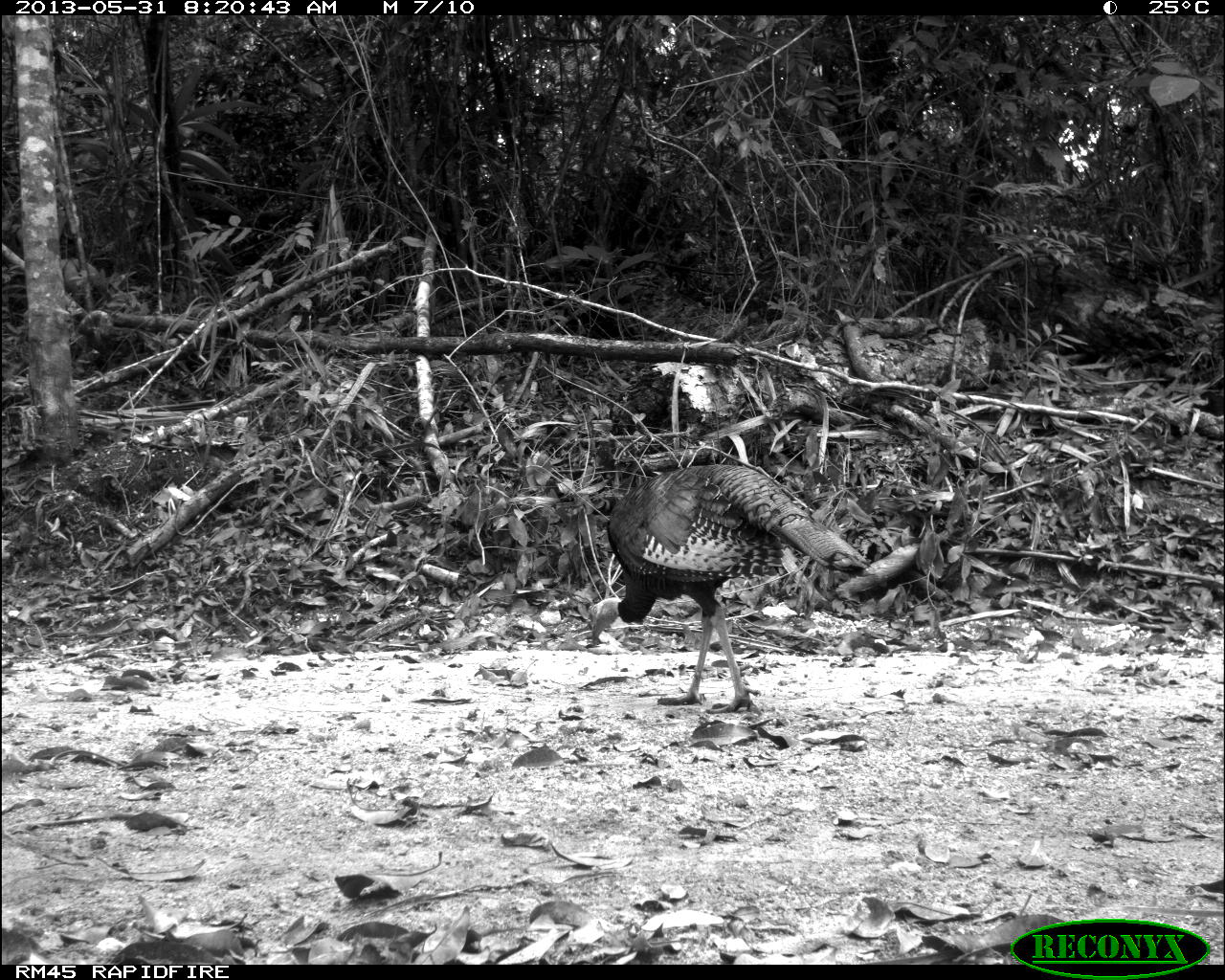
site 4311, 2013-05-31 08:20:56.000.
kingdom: Animalia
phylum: Chordata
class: Aves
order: Galliformes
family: Phasianidae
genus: Meleagris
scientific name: Meleagris ocellata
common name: ocellated turkey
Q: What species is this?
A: Meleagris ocellata (ocellated turkey).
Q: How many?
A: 2.